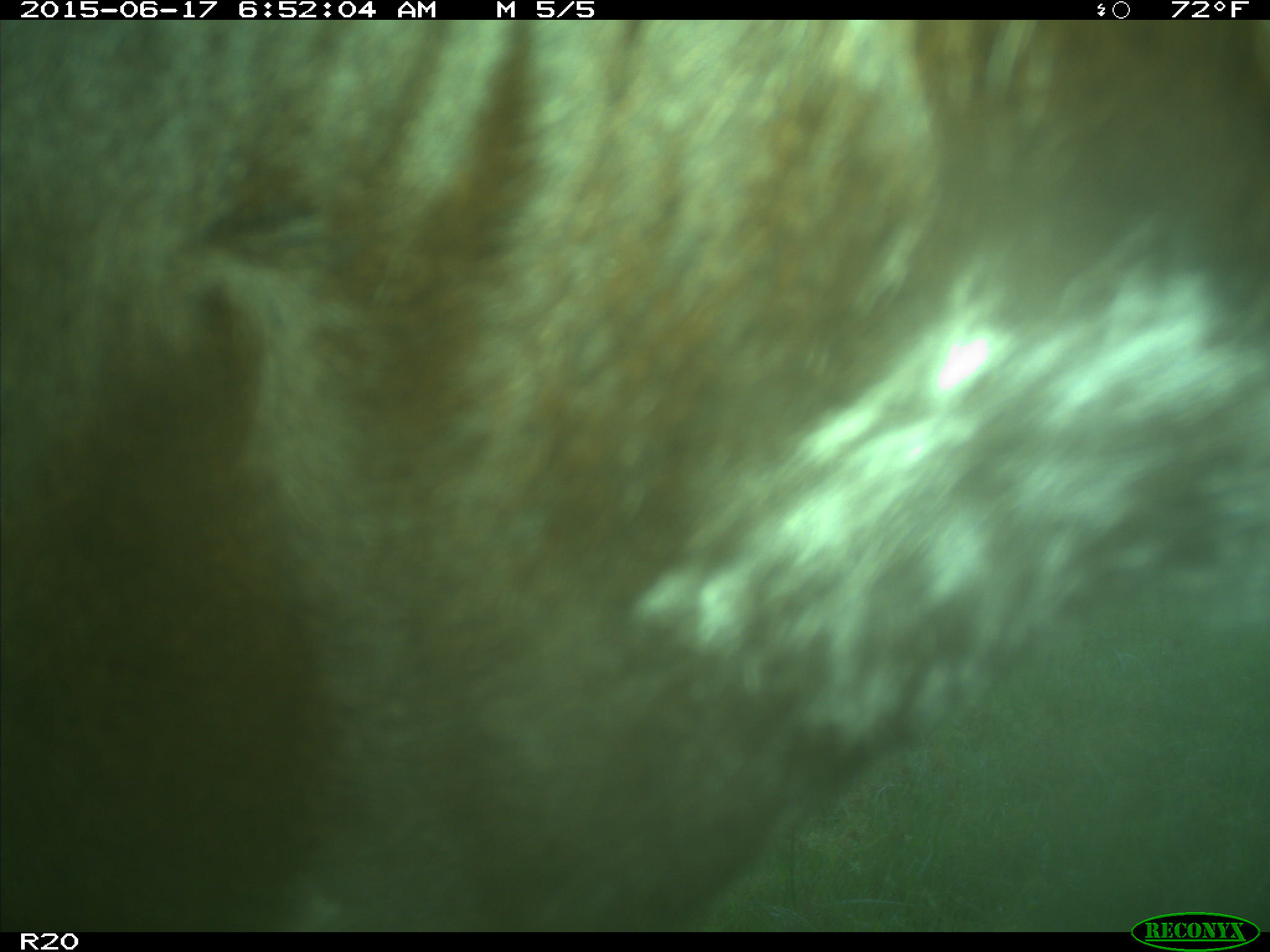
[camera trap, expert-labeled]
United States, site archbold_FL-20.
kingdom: Animalia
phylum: Chordata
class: Mammalia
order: Artiodactyla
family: Bovidae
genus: Bos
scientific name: Bos taurus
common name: domestic cow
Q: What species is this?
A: Bos taurus (domestic cow).